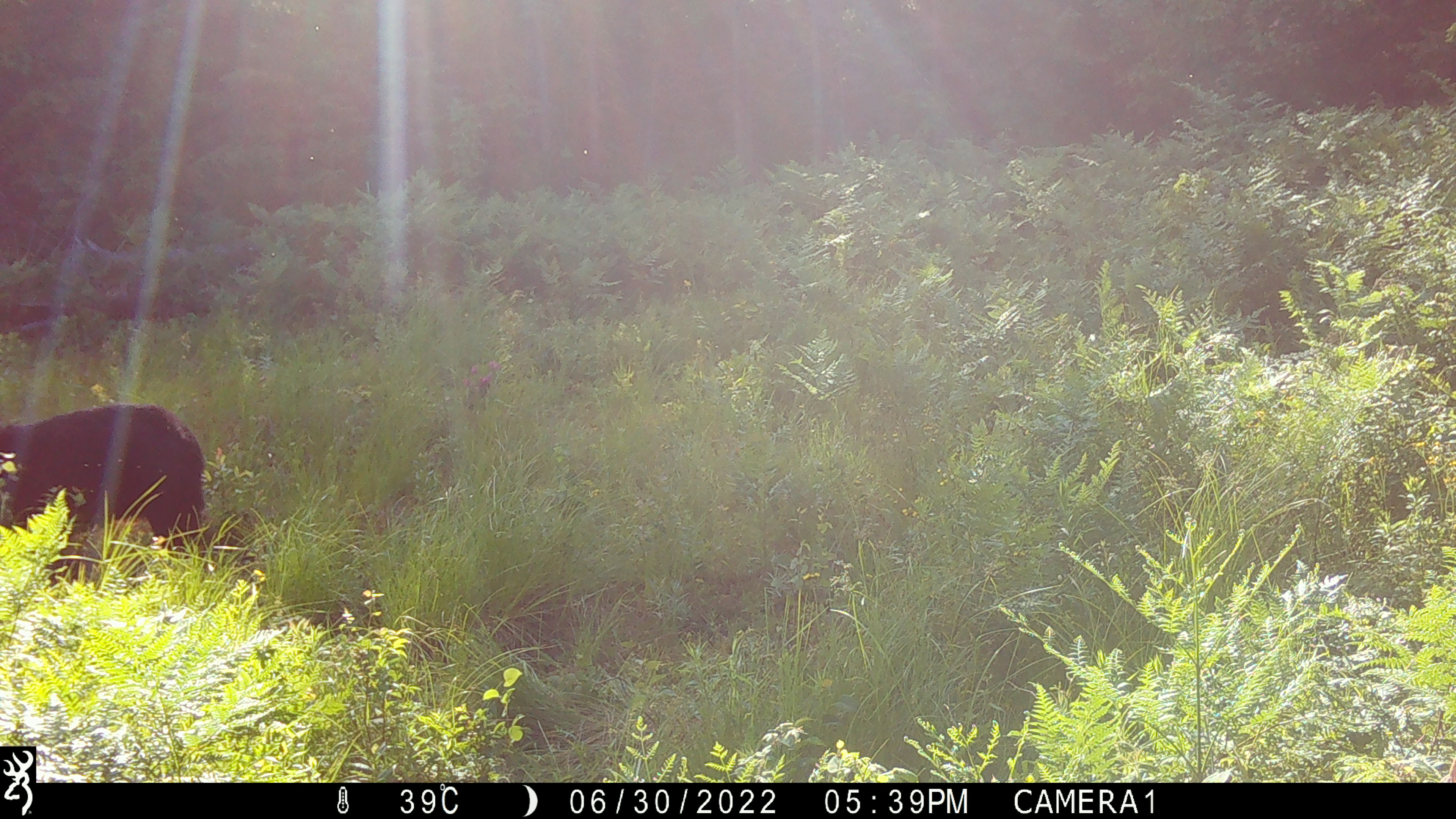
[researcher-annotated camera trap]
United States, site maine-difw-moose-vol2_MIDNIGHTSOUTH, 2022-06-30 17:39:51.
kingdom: Animalia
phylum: Chordata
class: Mammalia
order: Carnivora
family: Ursidae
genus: Ursus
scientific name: Ursus americanus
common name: black bear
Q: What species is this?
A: Black bear (Ursus americanus).